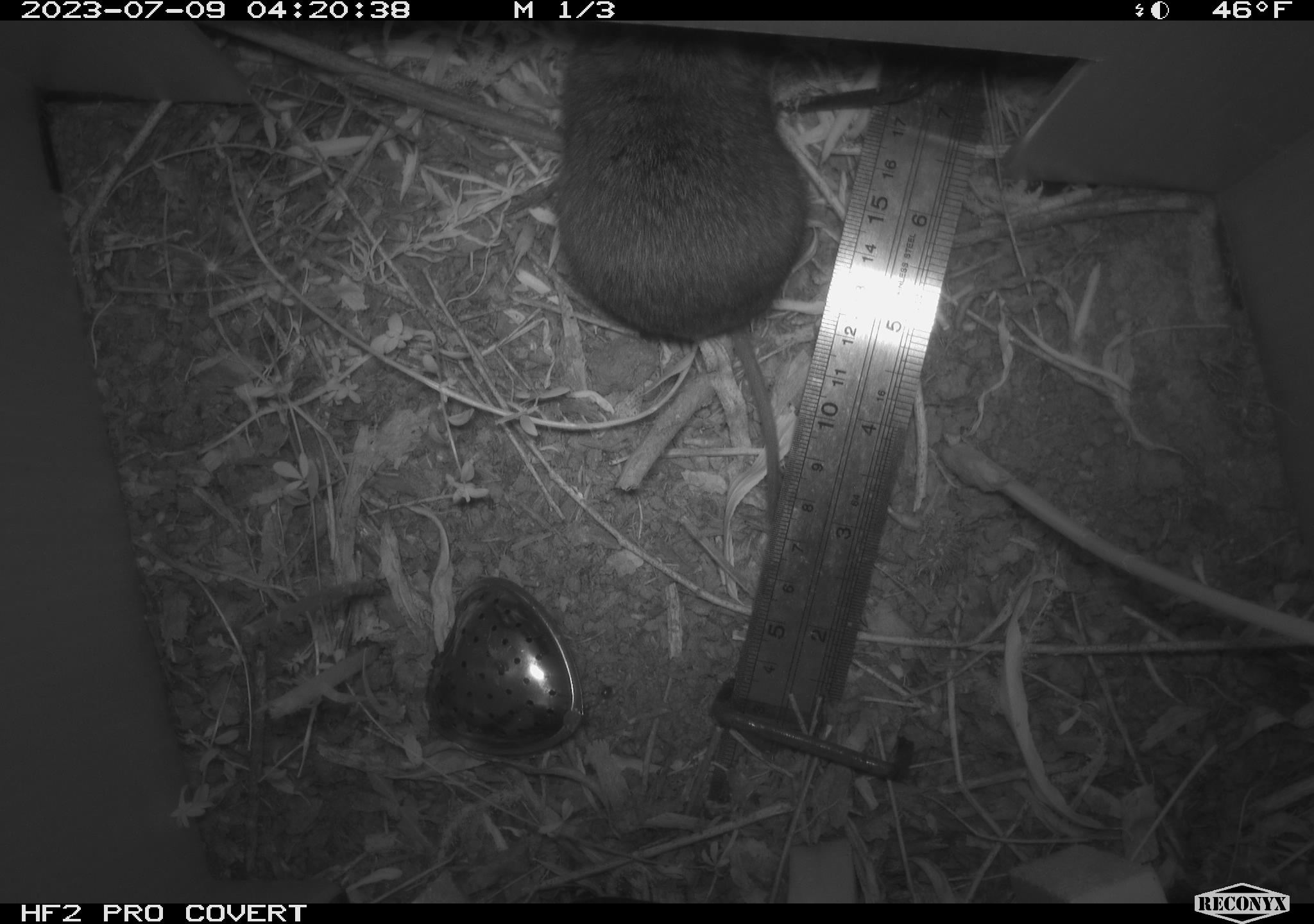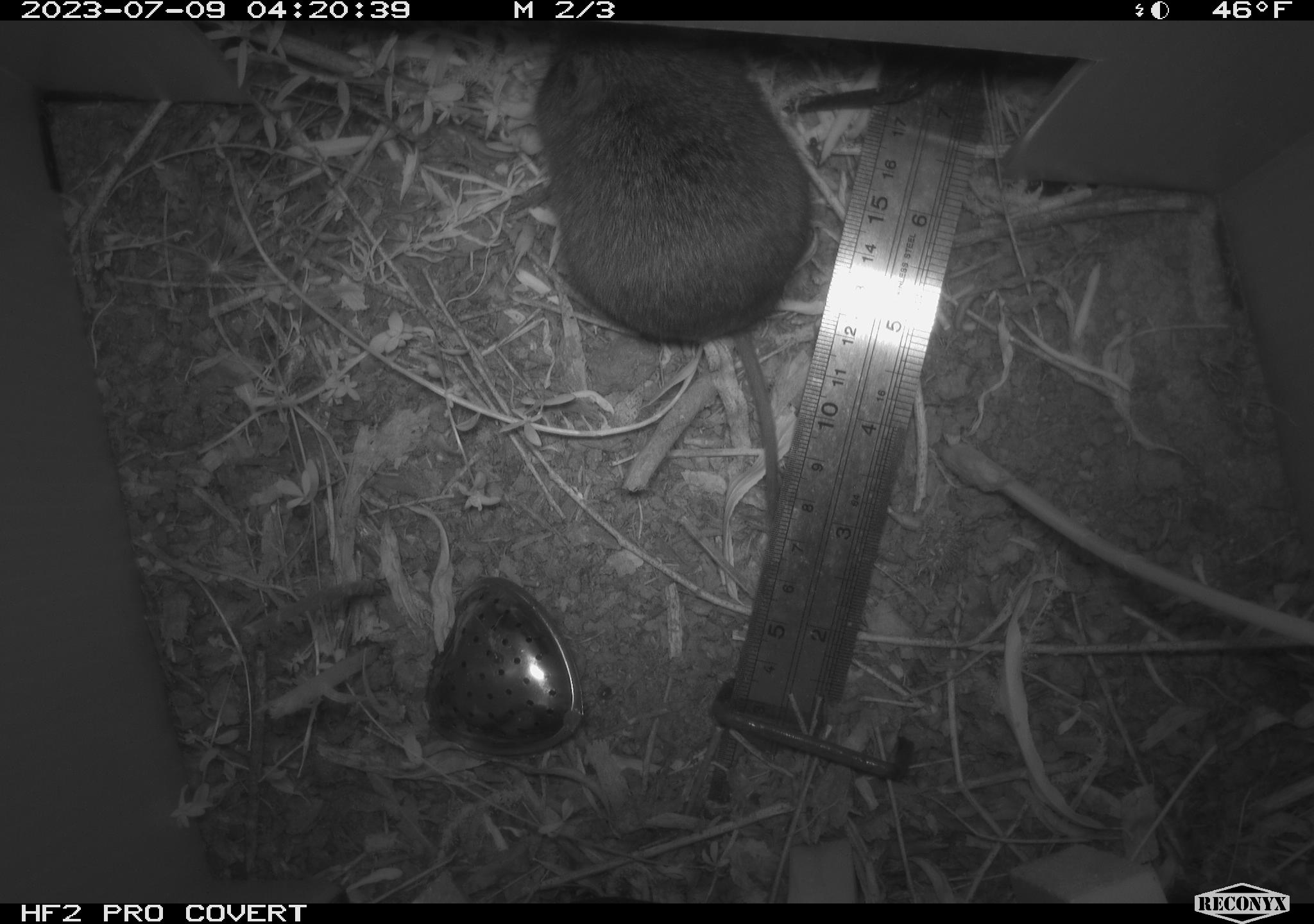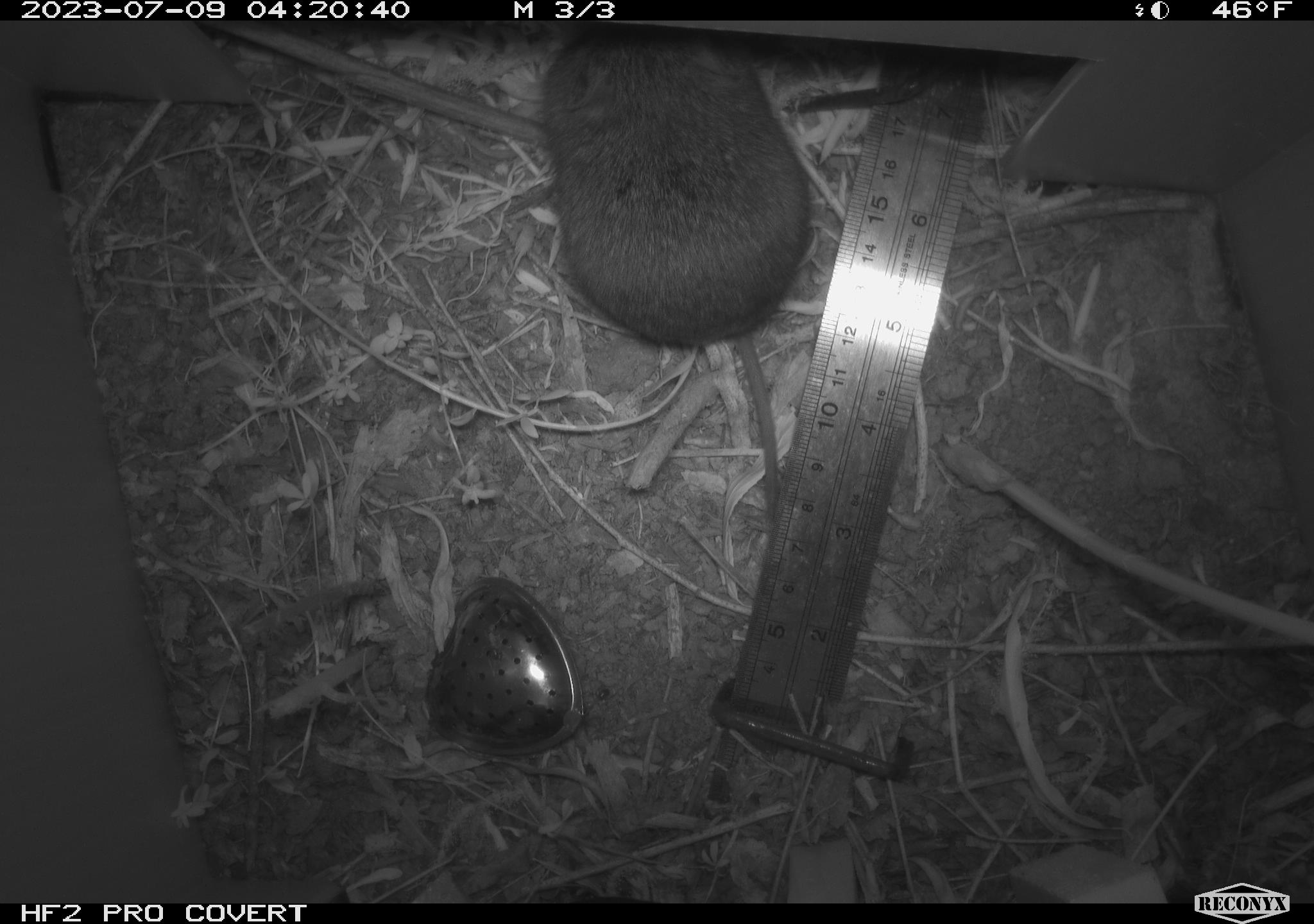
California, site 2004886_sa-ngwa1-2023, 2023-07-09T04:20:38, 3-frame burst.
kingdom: Animalia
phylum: Chordata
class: Mammalia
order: Rodentia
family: Cricetidae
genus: Microtus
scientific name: Microtus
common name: meadow vole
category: microtus species